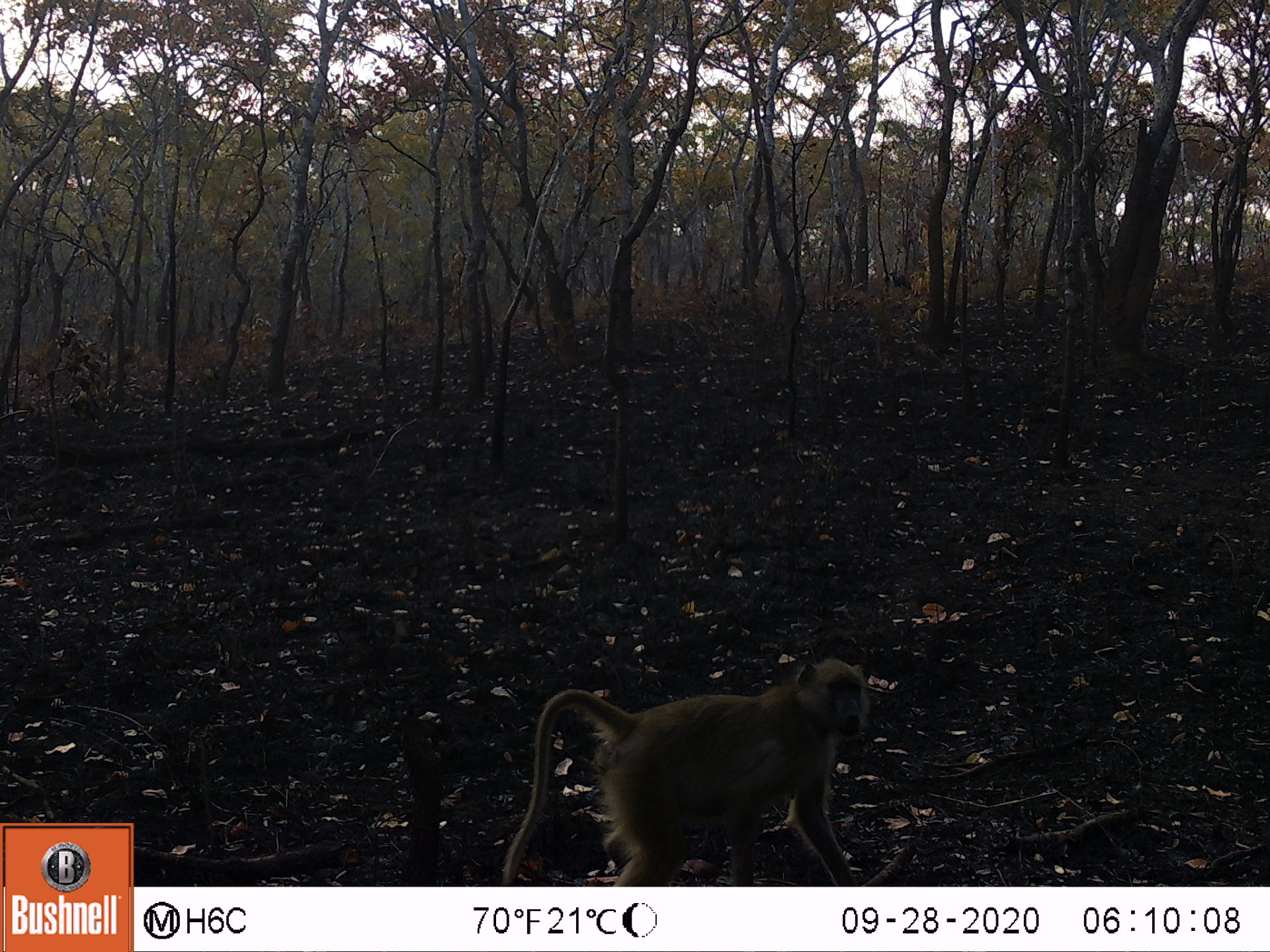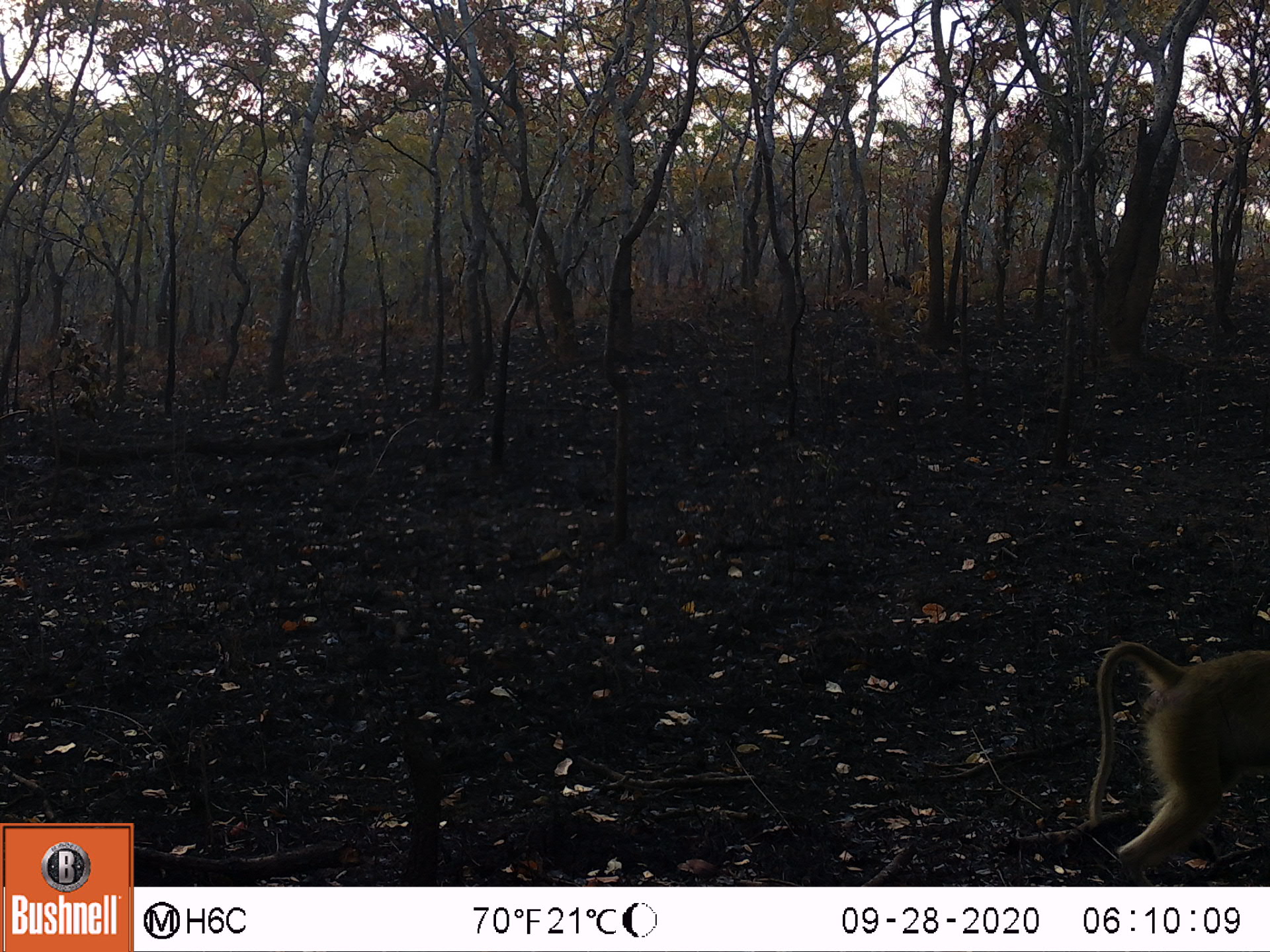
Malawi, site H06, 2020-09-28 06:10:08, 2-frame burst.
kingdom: Animalia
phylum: Chordata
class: Mammalia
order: Primates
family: Cercopithecidae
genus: Papio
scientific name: Papio cynocephalus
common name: yellow baboon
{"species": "yellow baboon (Papio cynocephalus)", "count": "1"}